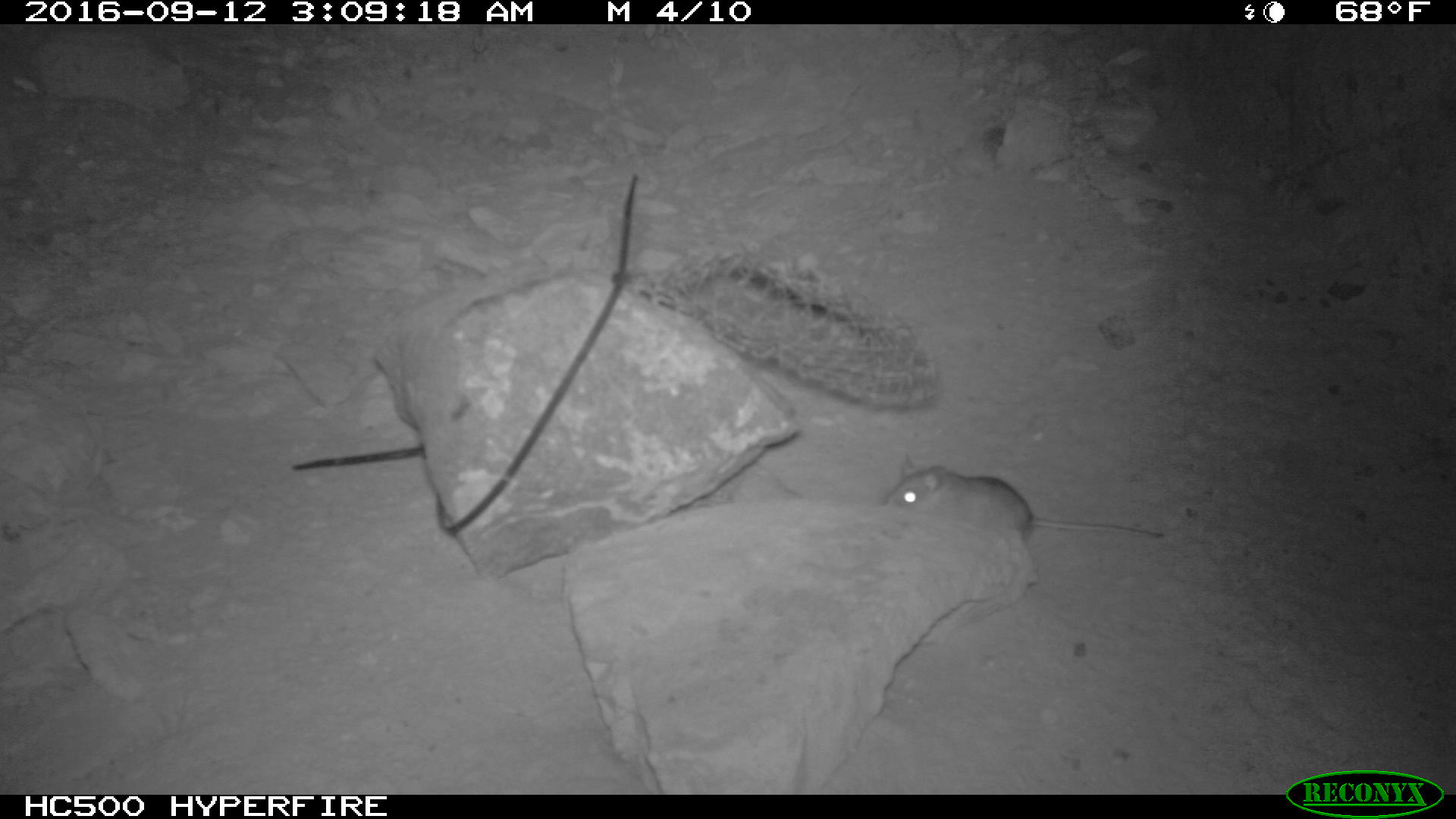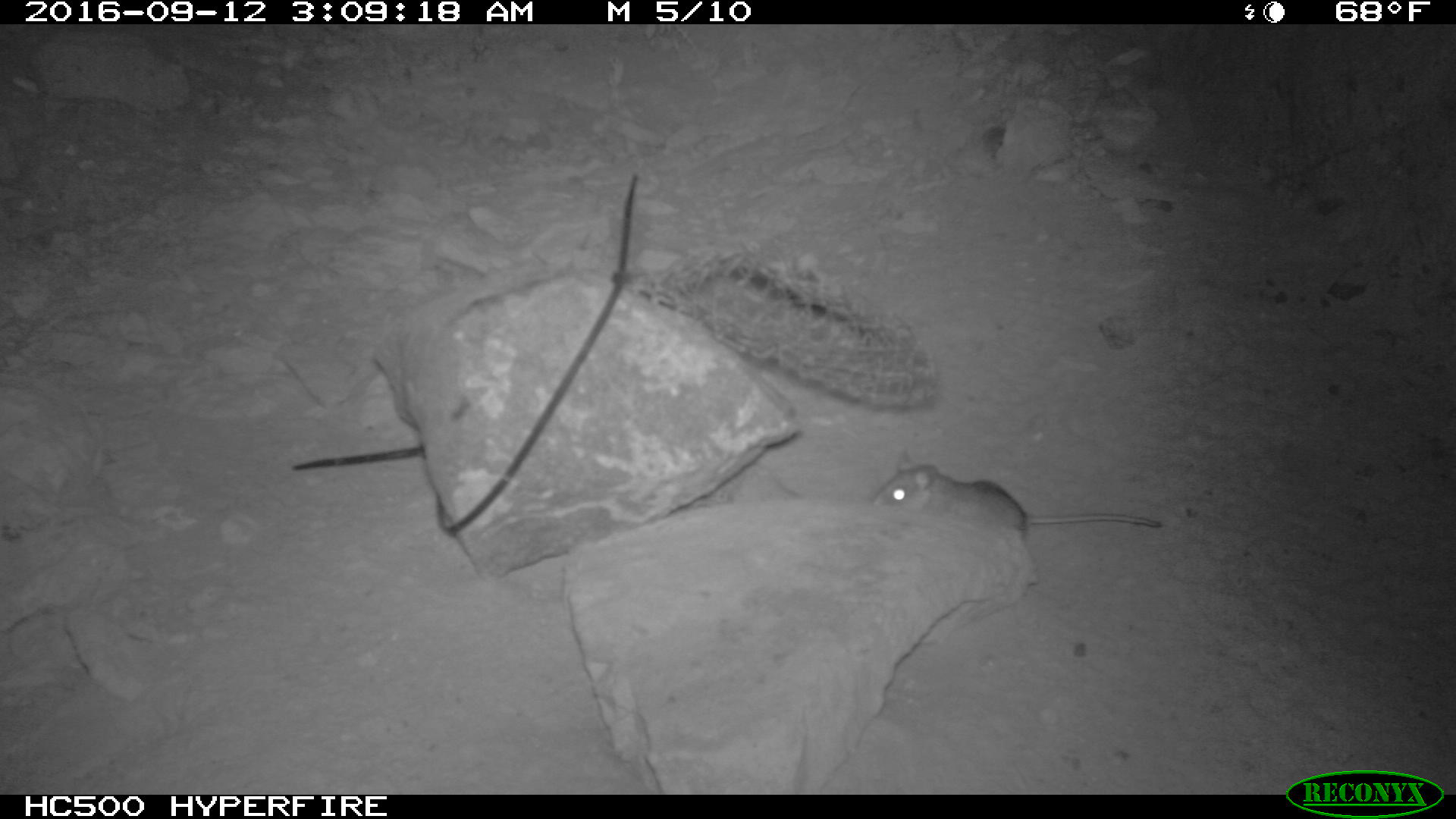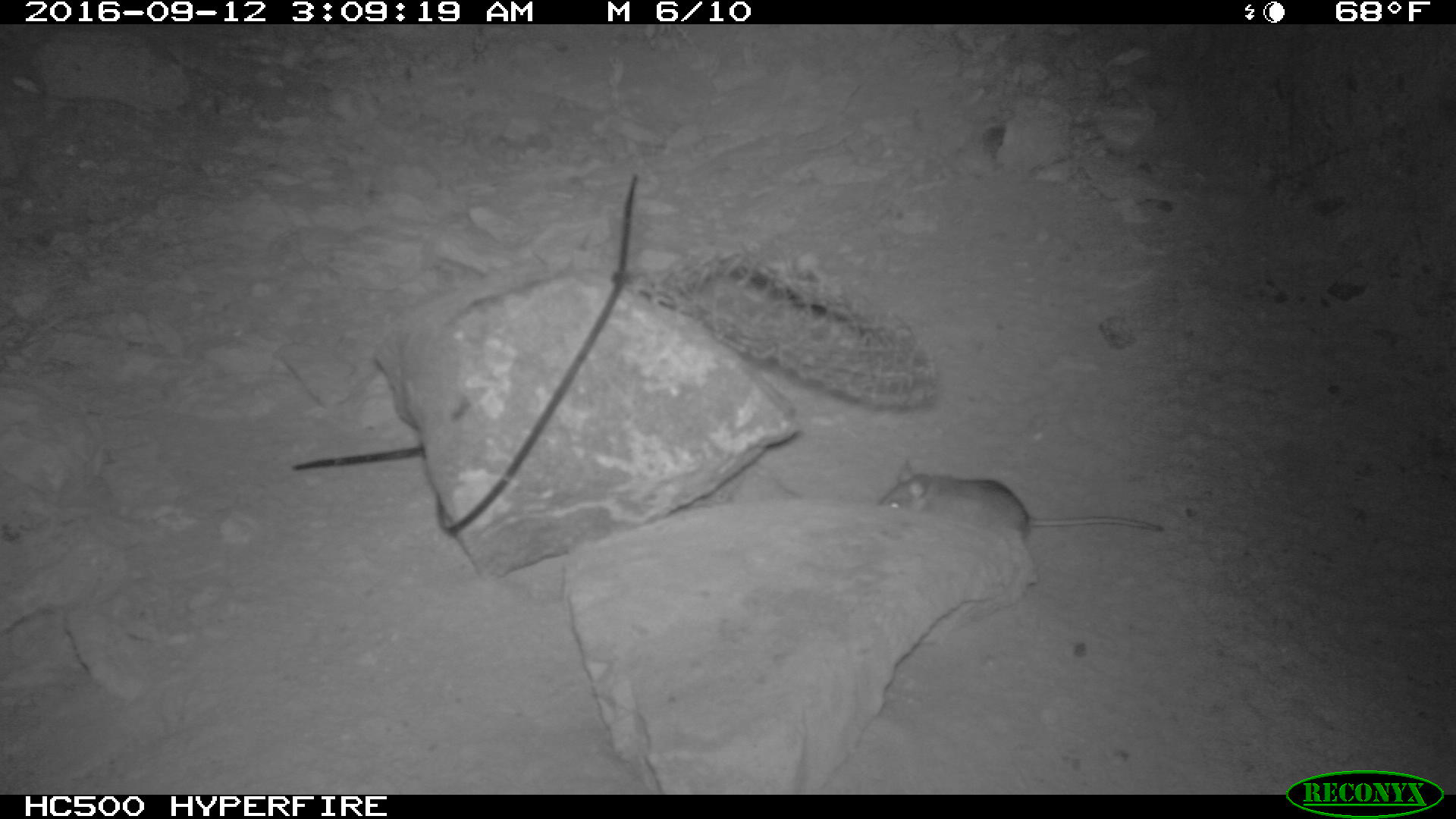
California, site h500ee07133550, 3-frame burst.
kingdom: Animalia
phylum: Chordata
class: Mammalia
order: Rodentia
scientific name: Rodentia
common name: rodent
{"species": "rodent (Rodentia)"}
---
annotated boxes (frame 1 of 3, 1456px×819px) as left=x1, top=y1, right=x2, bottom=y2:
rodent: left=883, top=454, right=1163, bottom=543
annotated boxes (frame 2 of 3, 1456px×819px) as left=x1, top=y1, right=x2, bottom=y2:
rodent: left=870, top=449, right=1163, bottom=566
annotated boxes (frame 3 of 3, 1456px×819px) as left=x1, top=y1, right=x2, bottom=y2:
rodent: left=877, top=457, right=1163, bottom=541